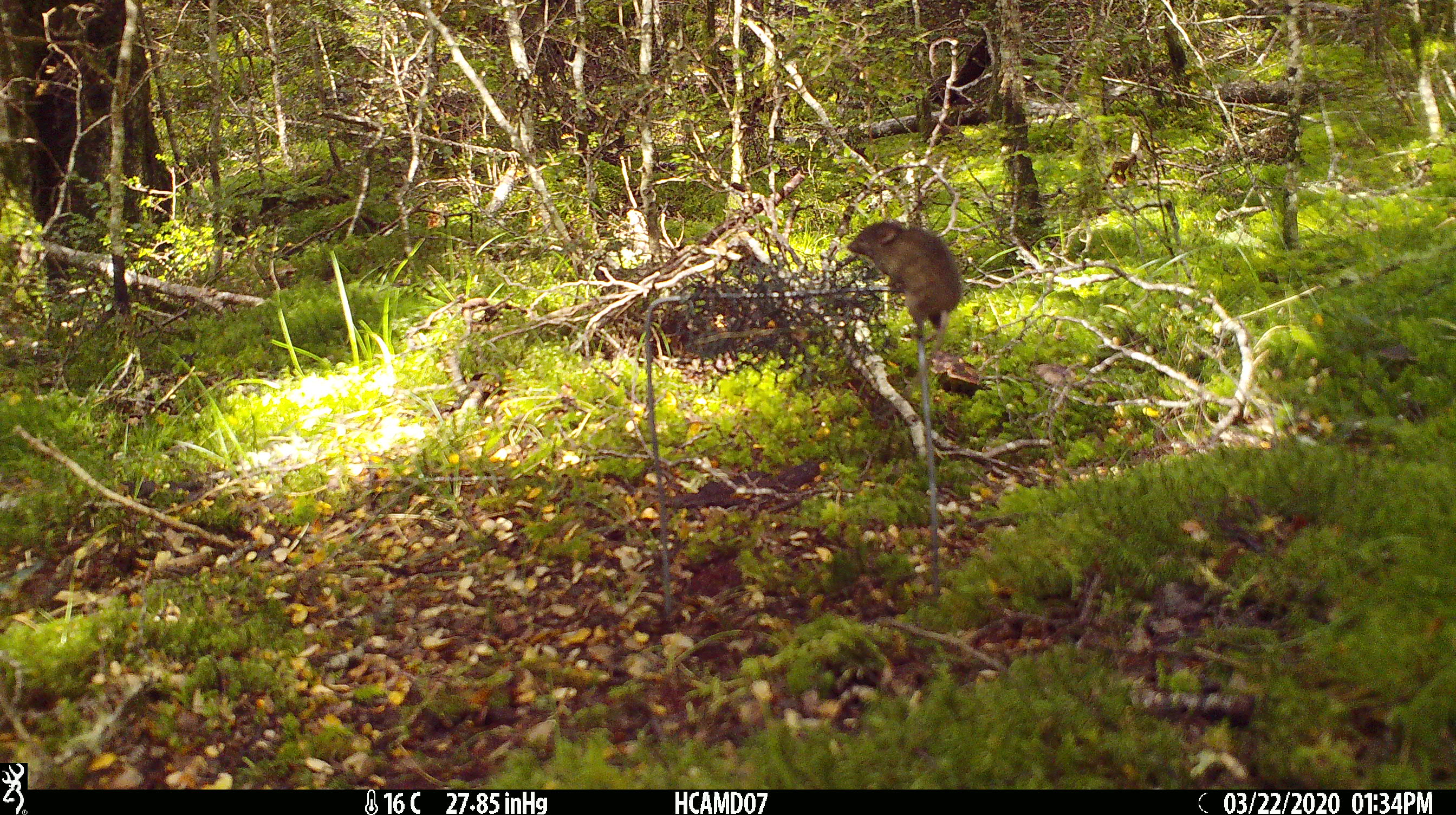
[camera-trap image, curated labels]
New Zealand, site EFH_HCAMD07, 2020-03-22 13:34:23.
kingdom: Animalia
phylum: Chordata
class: Mammalia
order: Rodentia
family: Muridae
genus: Mus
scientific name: Mus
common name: mouse